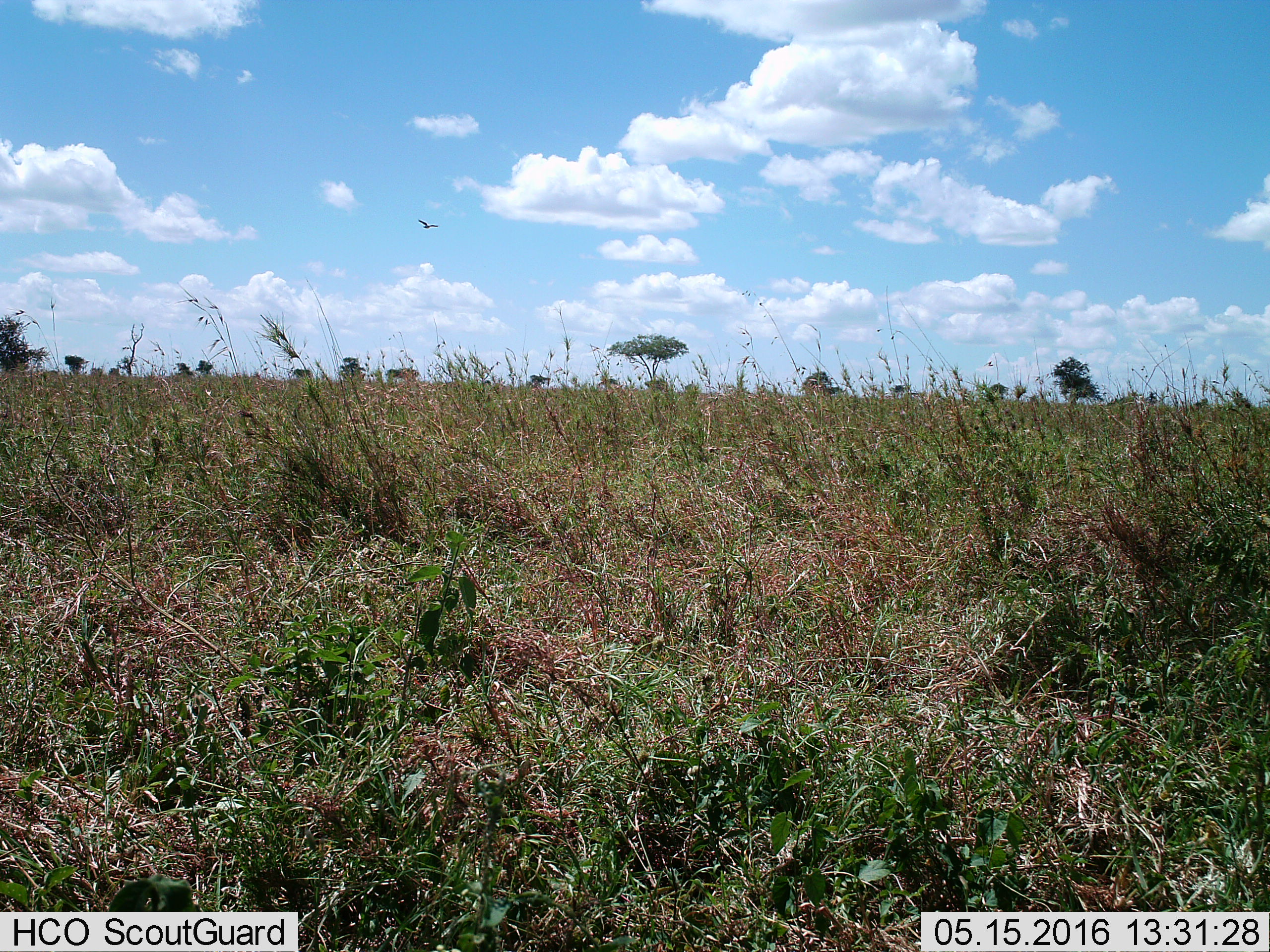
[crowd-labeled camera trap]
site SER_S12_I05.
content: unidentified animal